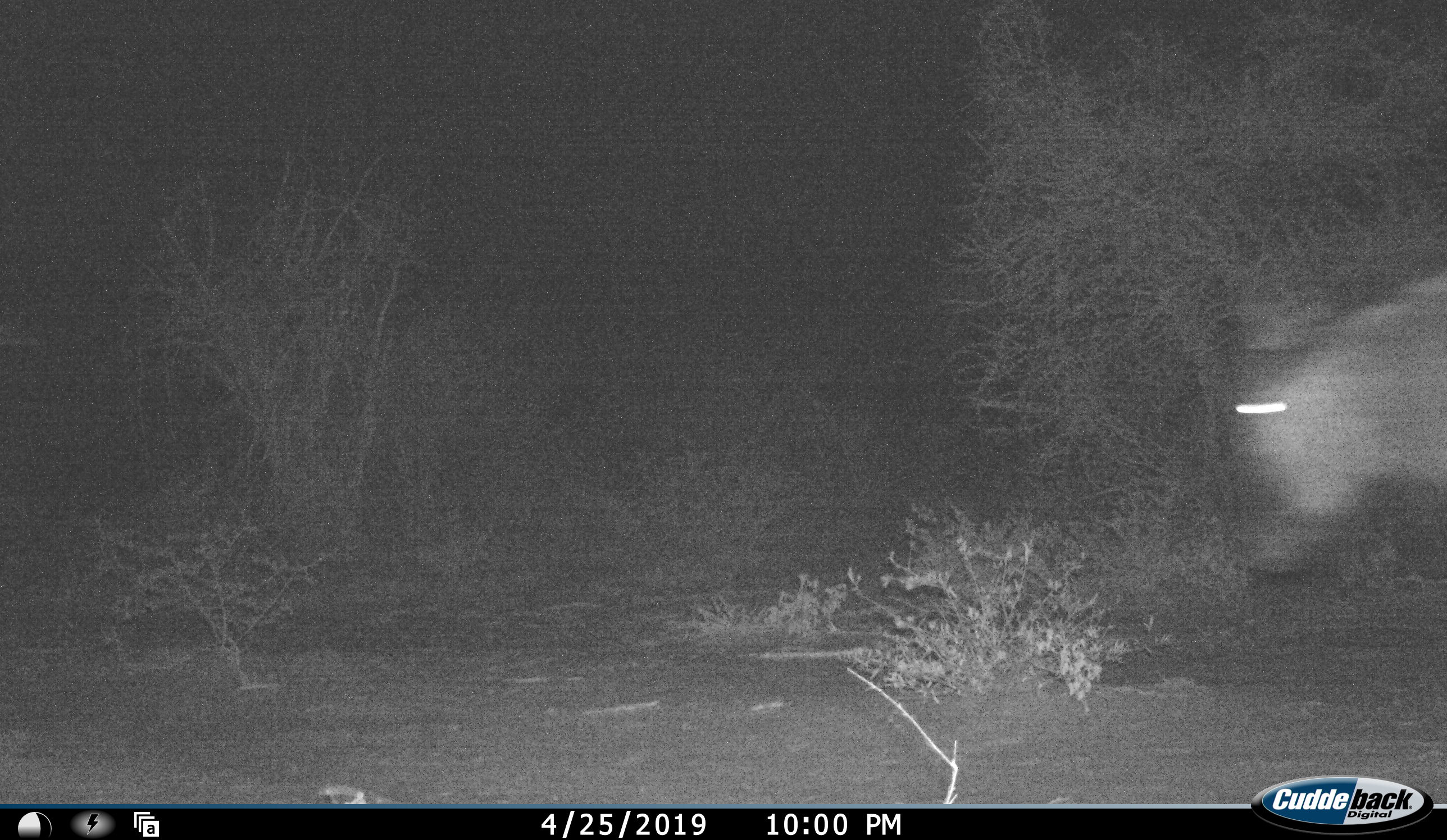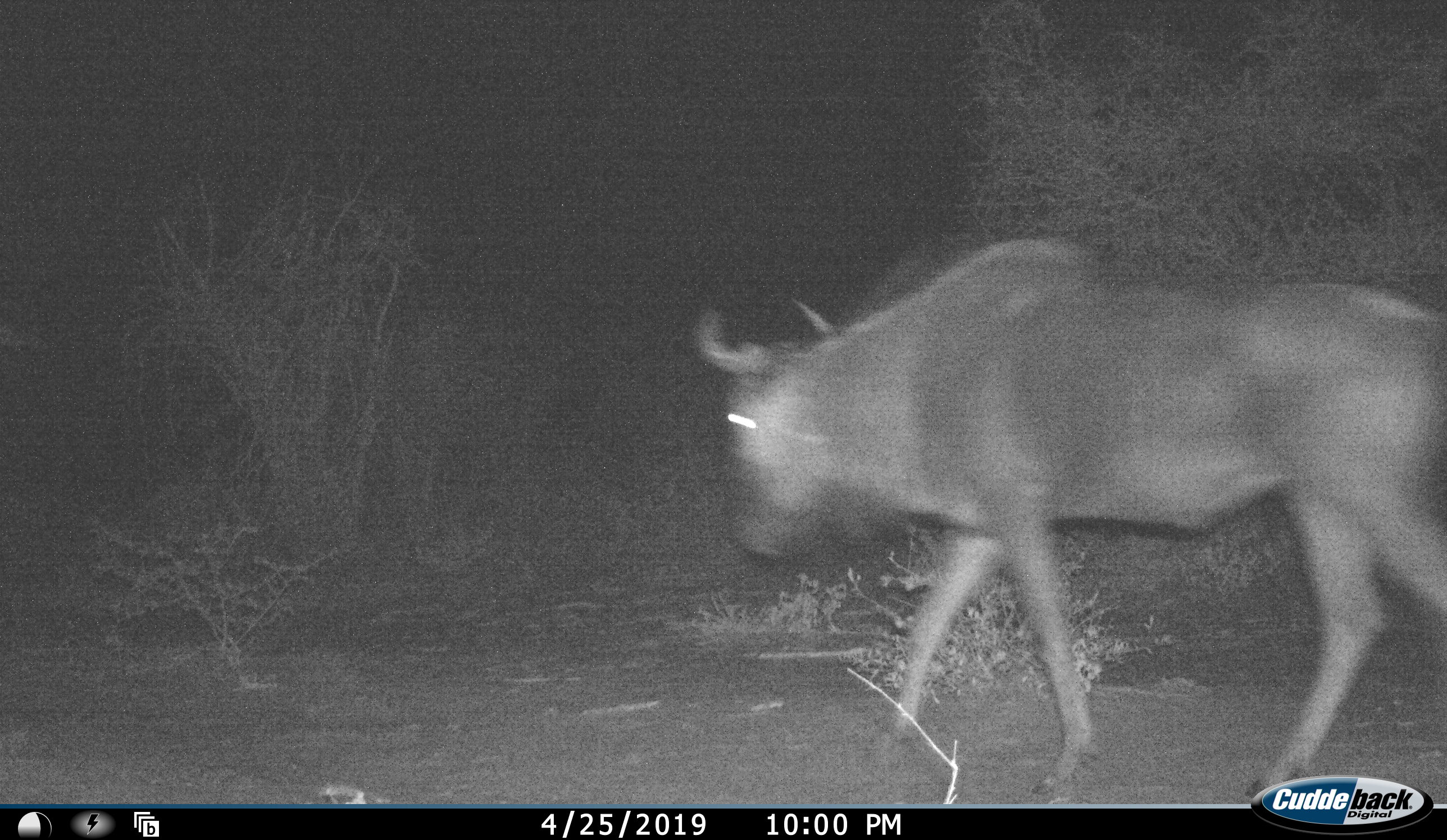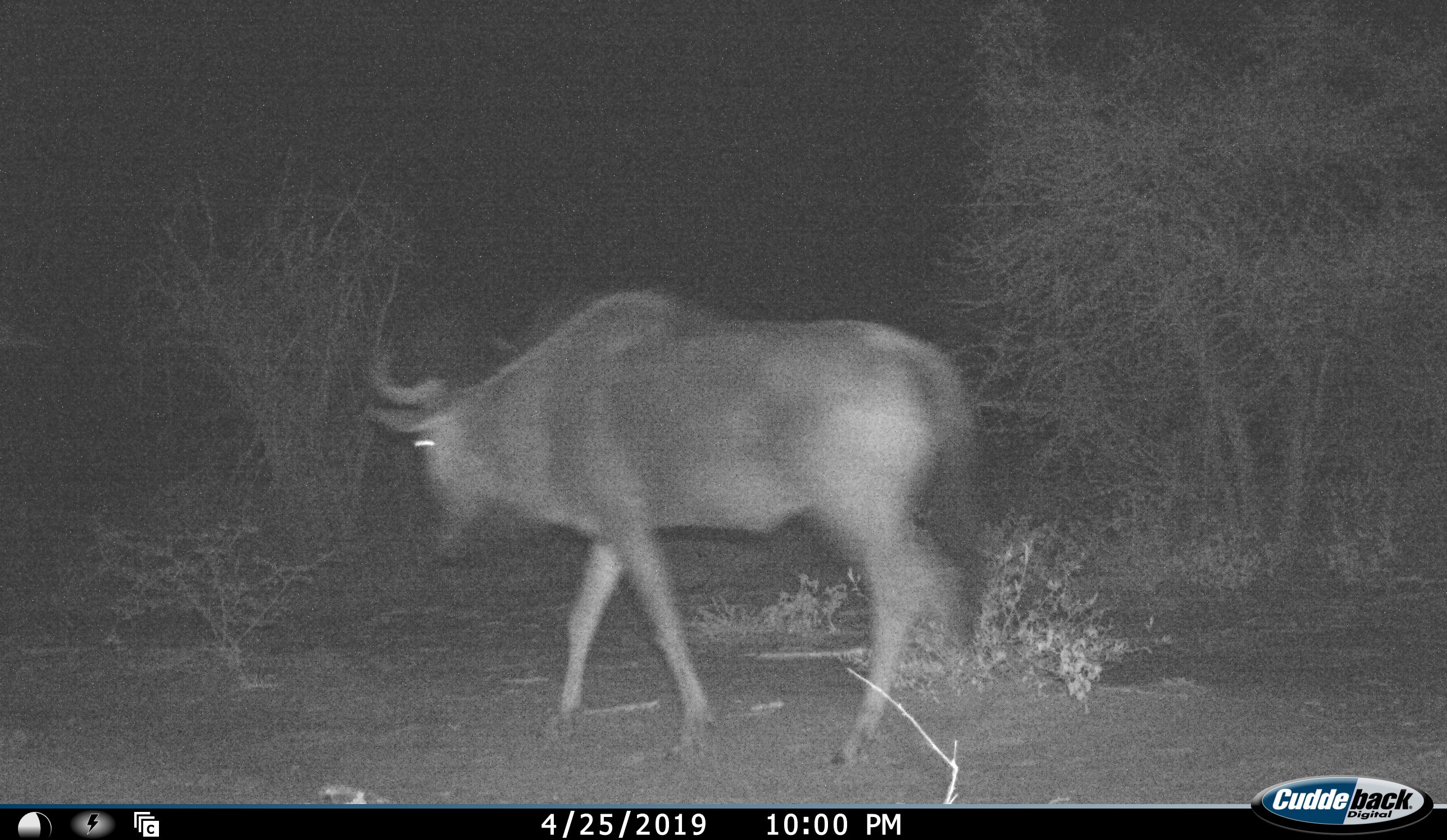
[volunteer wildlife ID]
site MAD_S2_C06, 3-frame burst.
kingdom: Animalia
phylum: Chordata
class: Mammalia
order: Artiodactyla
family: Bovidae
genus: Connochaetes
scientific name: Connochaetes taurinus taurinus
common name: blue wildebeest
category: wildebeestblue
Wildebeestblue (blue wildebeest) (Connochaetes taurinus taurinus), count 1. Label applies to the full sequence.